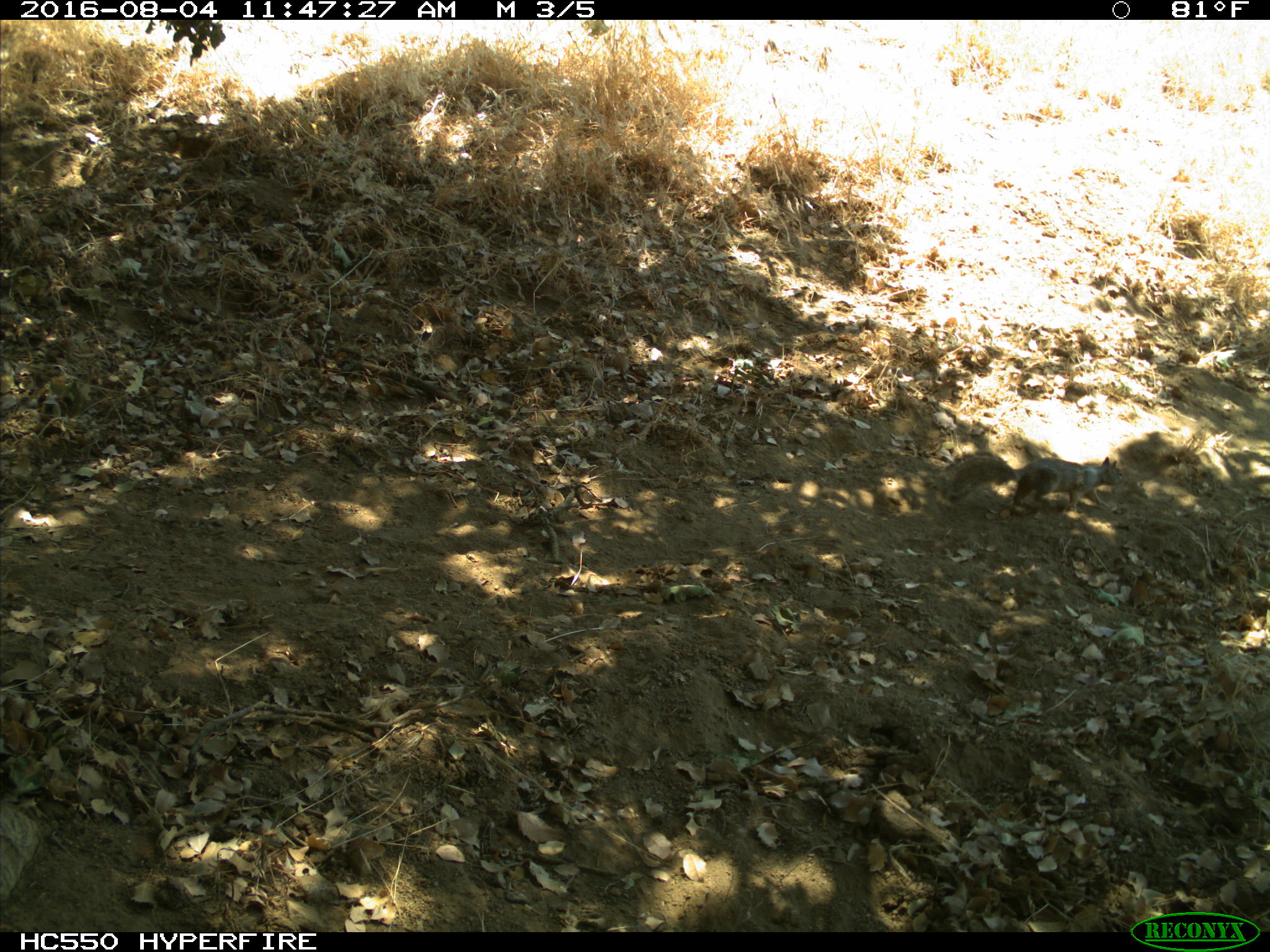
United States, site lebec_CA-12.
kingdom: Animalia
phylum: Chordata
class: Mammalia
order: Rodentia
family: Sciuridae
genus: Otospermophilus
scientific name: Otospermophilus beecheyi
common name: california ground squirrel